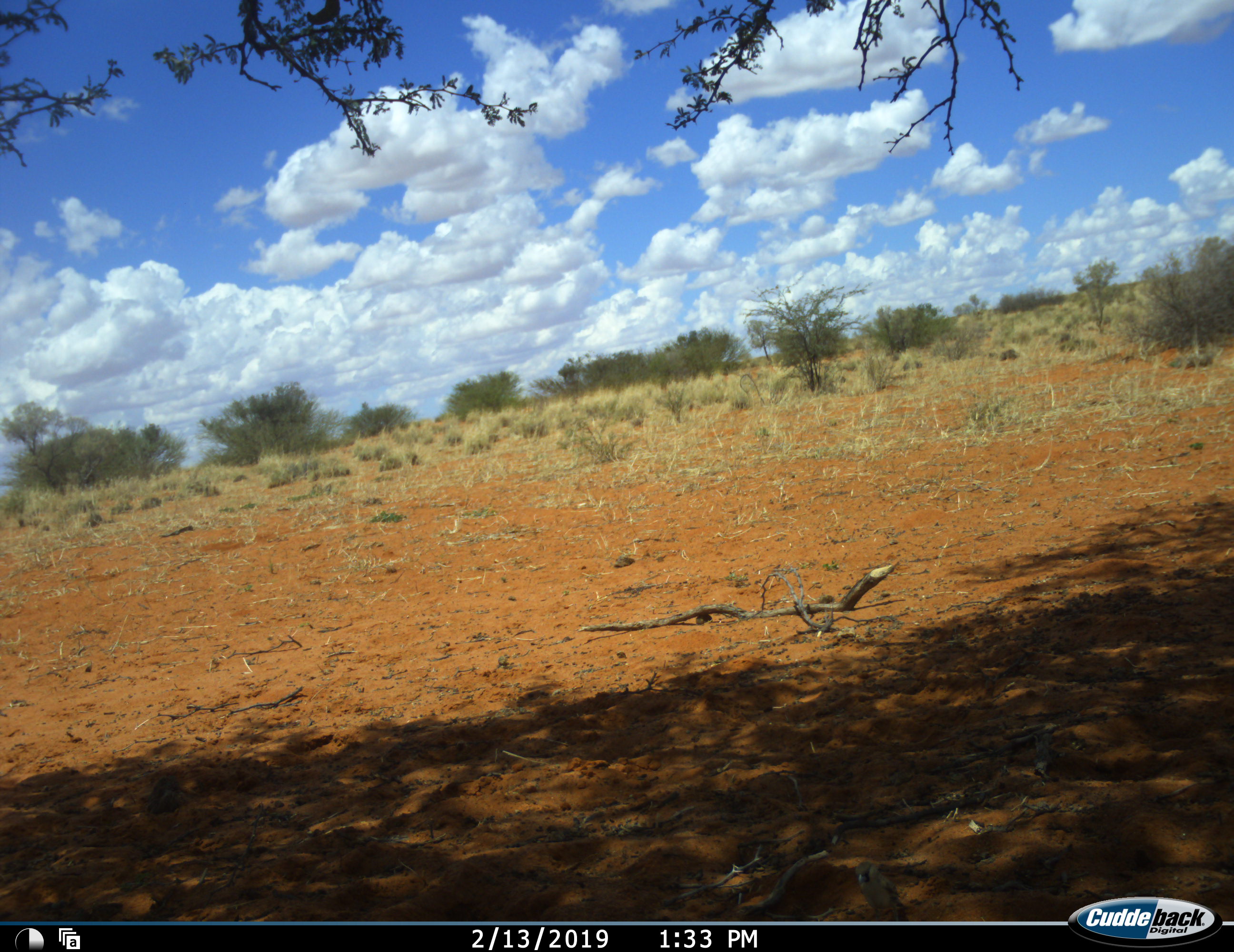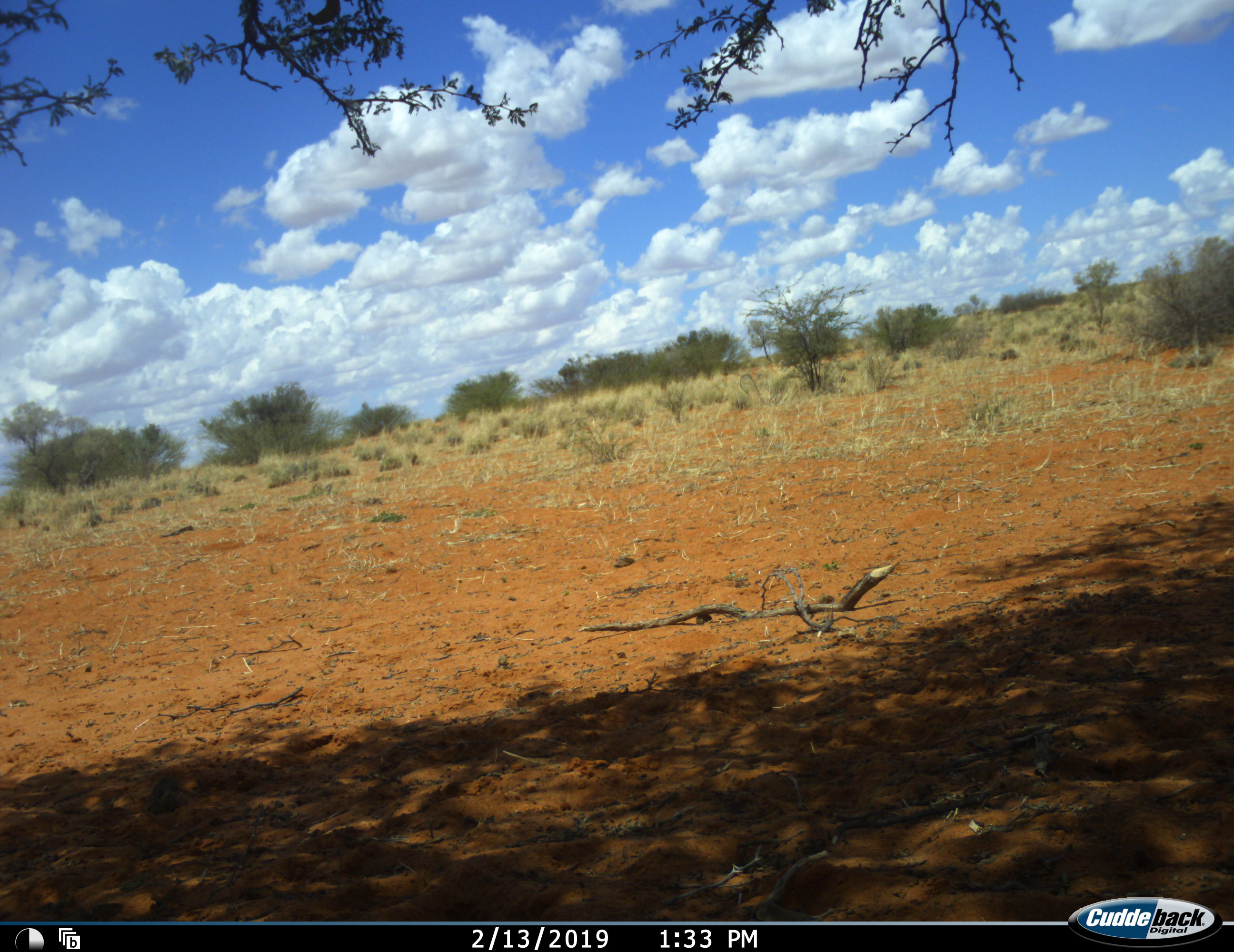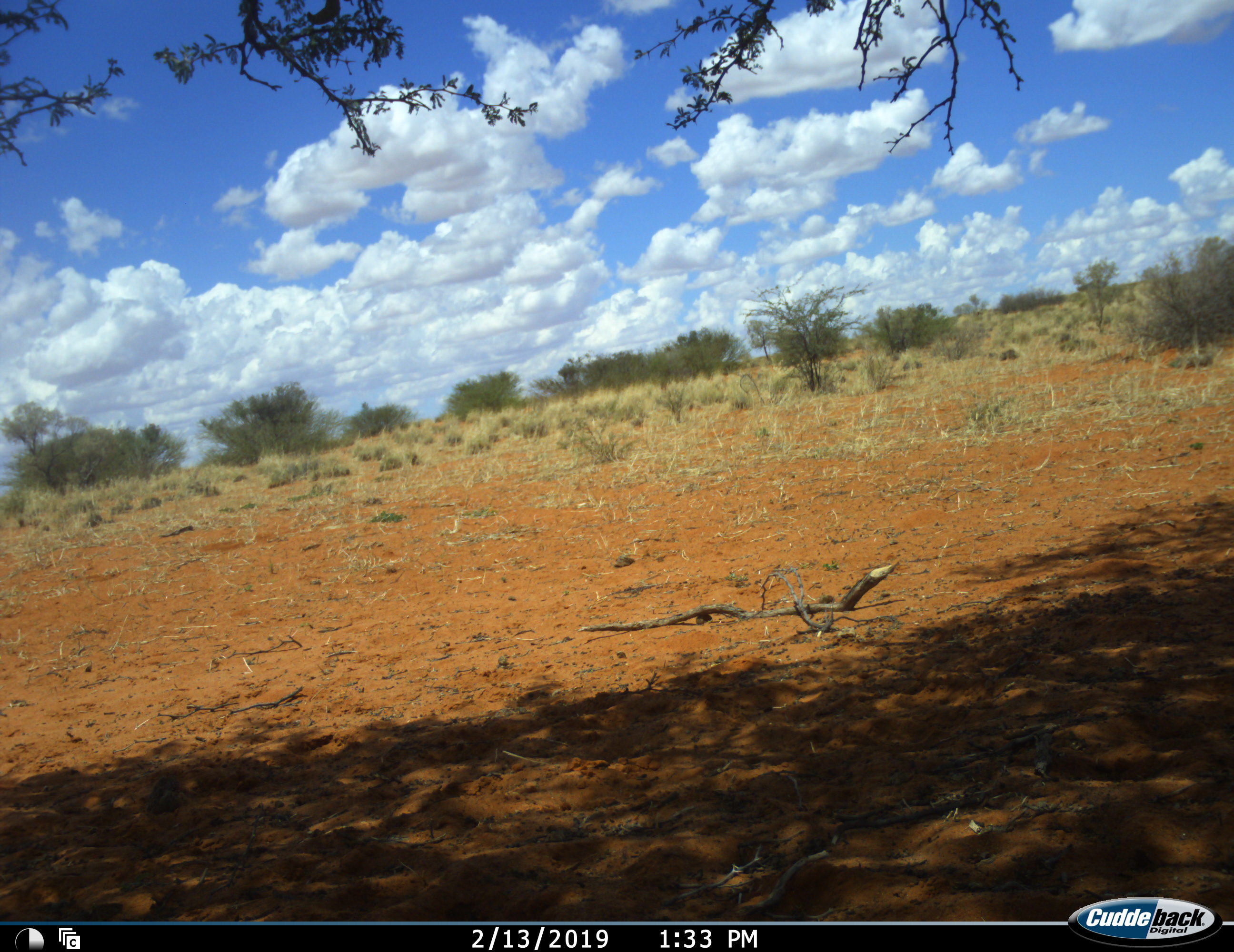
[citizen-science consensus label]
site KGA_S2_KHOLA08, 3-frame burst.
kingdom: Animalia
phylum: Chordata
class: Aves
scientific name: Aves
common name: bird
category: birdother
Birdother (bird) (Aves), count 1. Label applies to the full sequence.